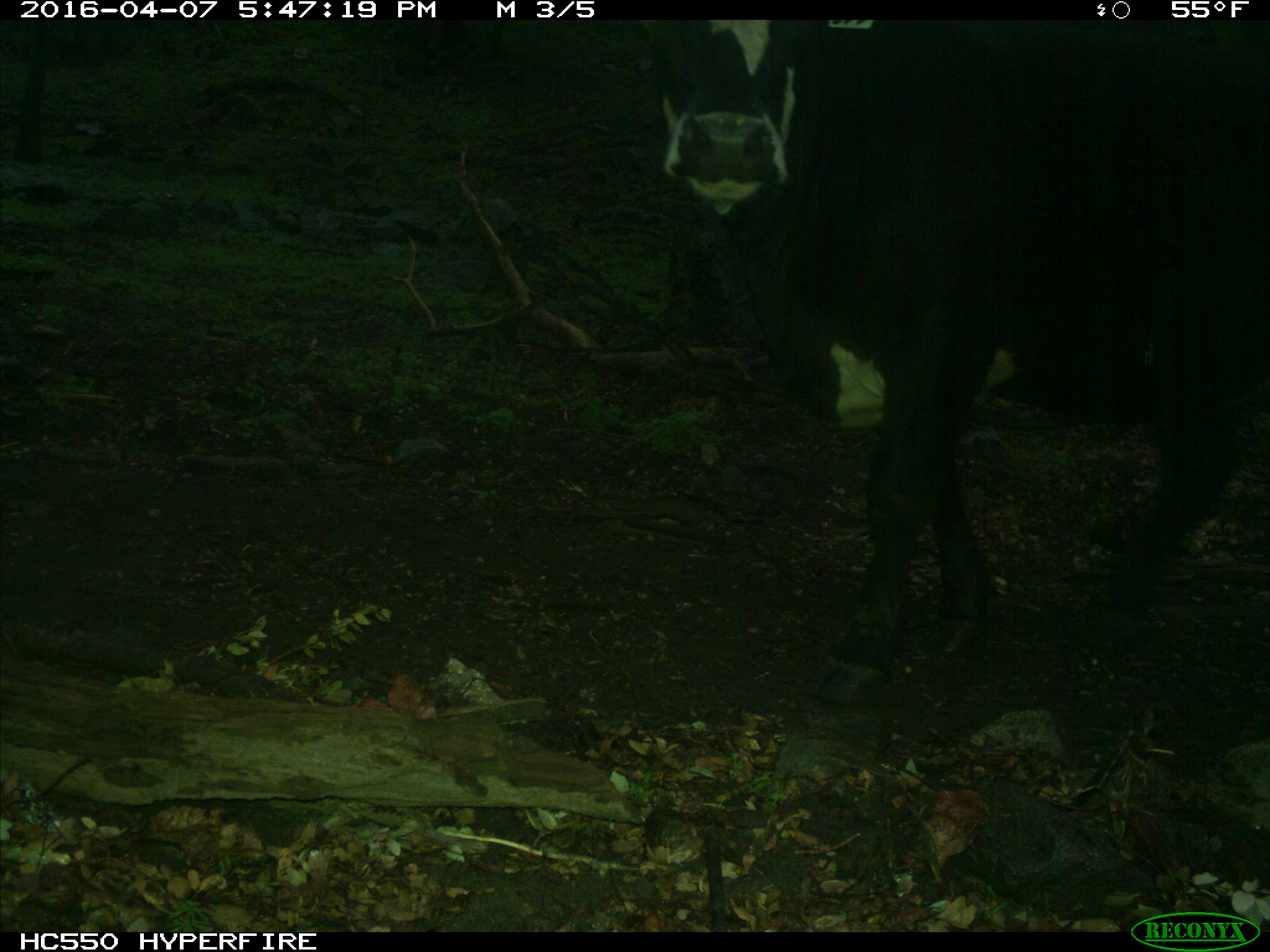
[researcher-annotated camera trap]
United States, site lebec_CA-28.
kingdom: Animalia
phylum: Chordata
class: Mammalia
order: Artiodactyla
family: Bovidae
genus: Bos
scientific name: Bos taurus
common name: domestic cow